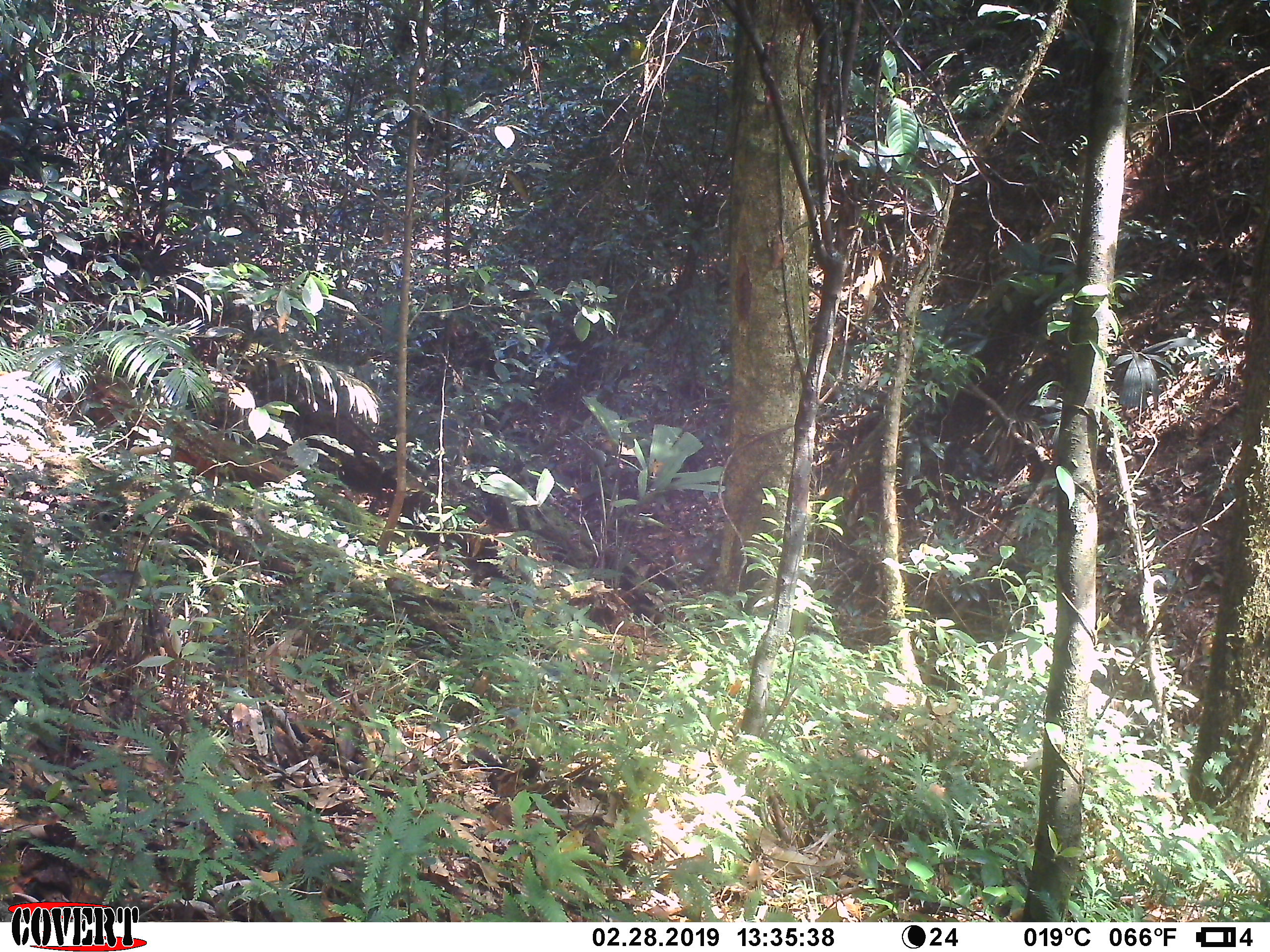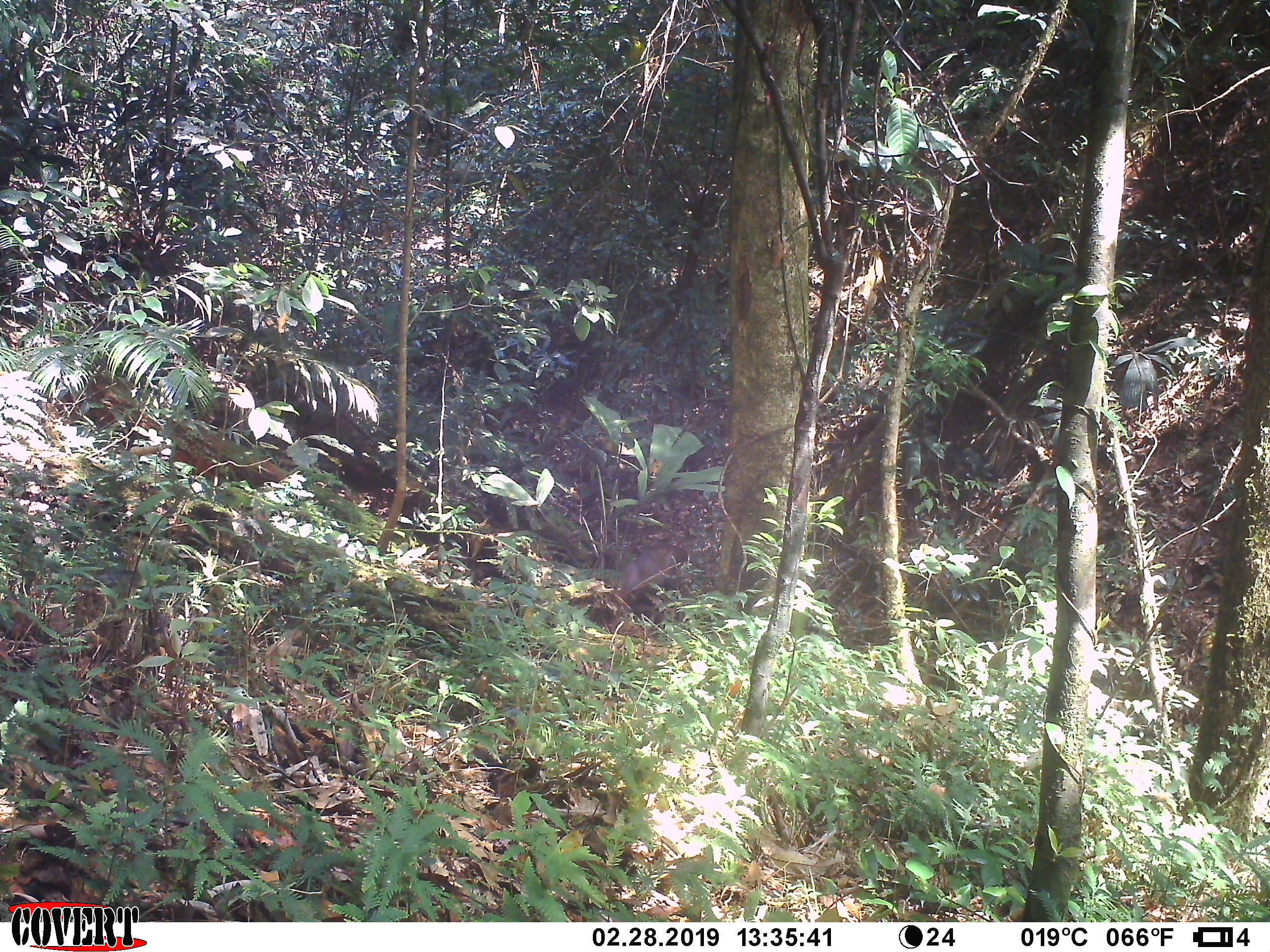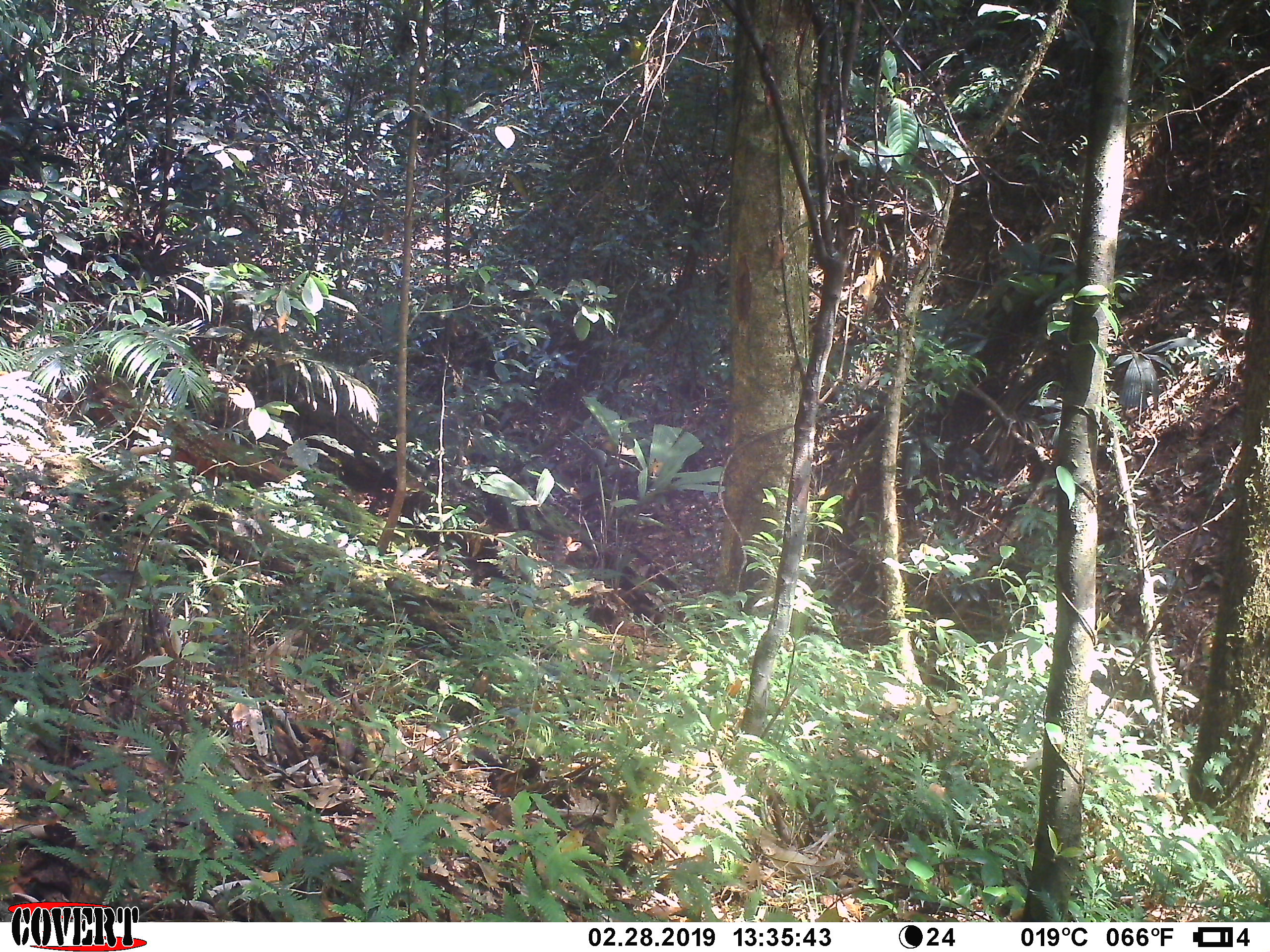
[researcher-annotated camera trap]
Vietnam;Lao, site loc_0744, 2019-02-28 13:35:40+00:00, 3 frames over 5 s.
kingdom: Animalia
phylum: Chordata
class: Mammalia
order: Artiodactyla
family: Cervidae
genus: Muntiacus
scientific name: Muntiacus rooseveltorum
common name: roosevelt's muntjac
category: roosevelts muntjac group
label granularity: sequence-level